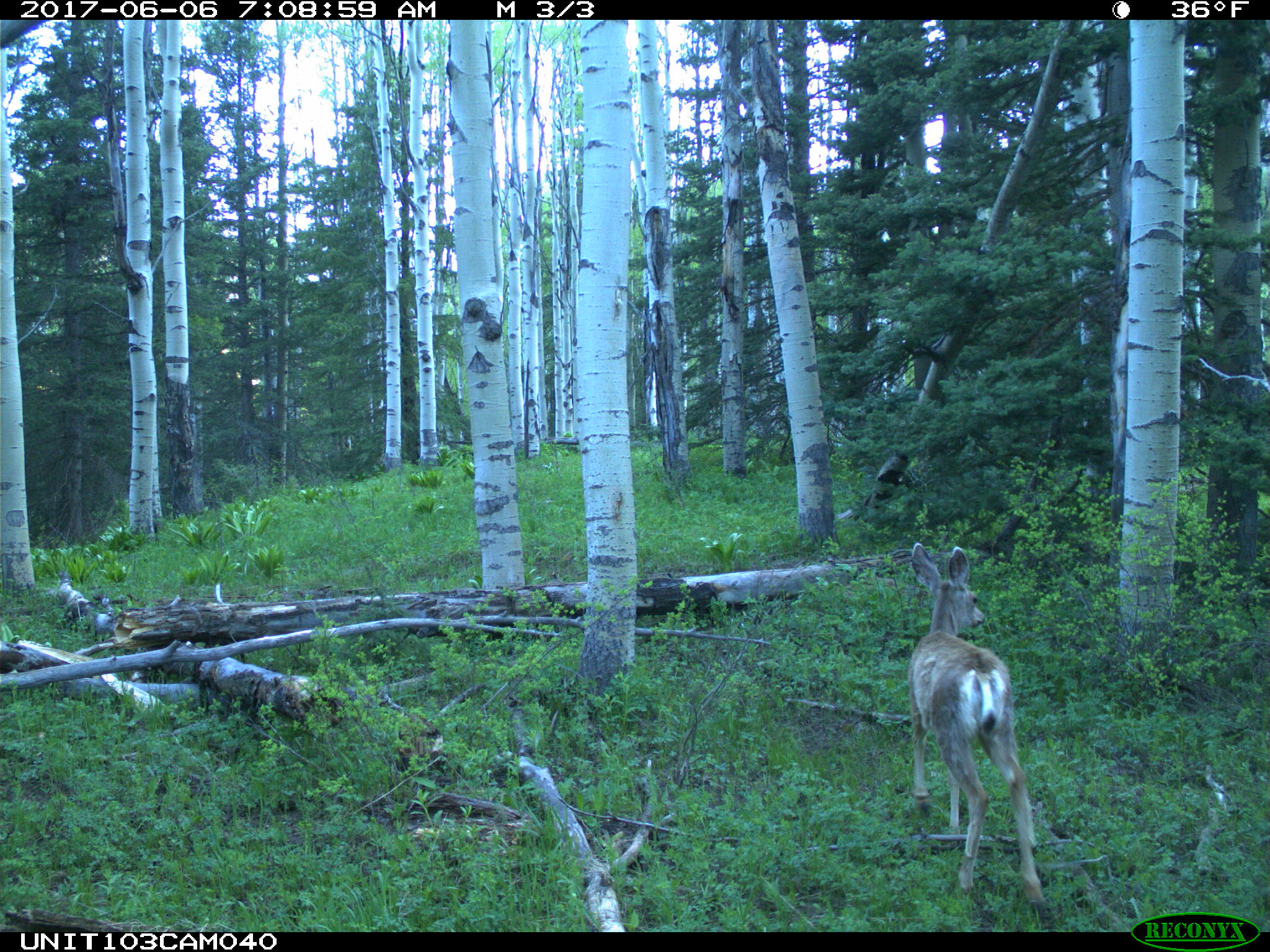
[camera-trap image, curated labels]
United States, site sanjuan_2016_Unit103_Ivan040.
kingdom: Animalia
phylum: Chordata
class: Mammalia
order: Artiodactyla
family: Cervidae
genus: Odocoileus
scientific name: Odocoileus hemionus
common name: mule deer